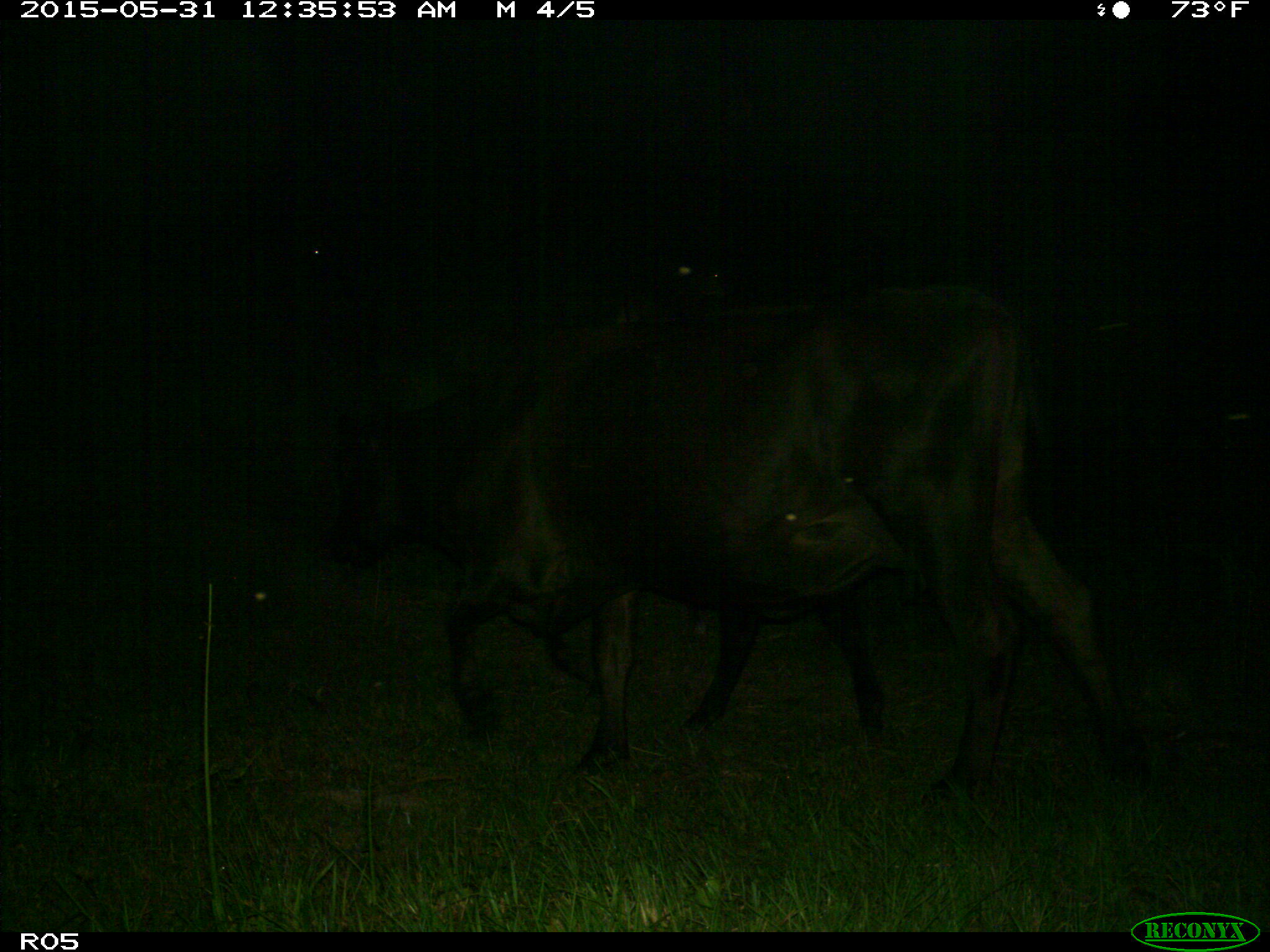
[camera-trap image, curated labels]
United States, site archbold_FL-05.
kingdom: Animalia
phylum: Chordata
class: Mammalia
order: Artiodactyla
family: Bovidae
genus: Bos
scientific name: Bos taurus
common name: domestic cow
Bos taurus (domestic cow).